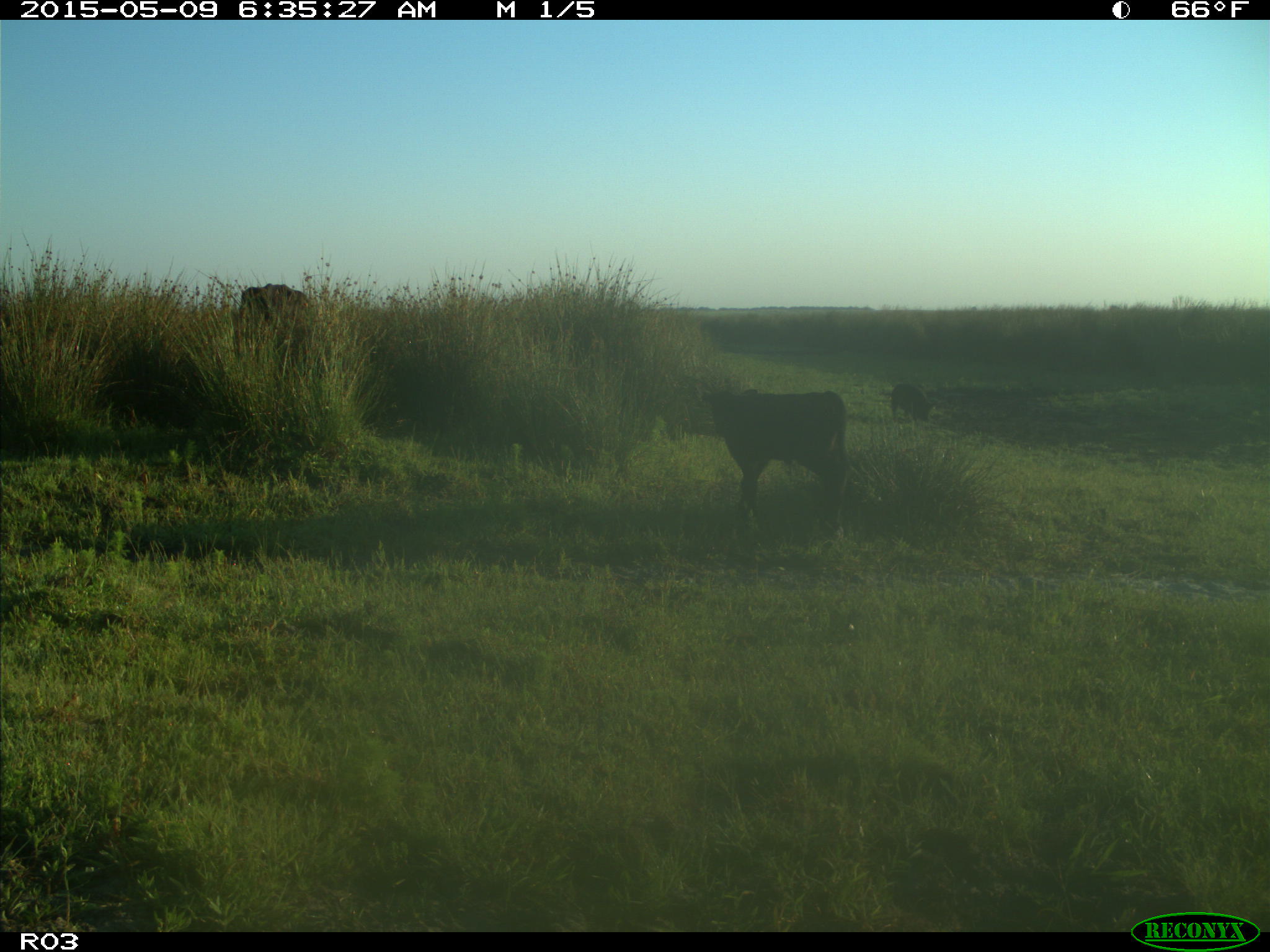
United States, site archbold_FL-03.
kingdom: Animalia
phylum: Chordata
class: Mammalia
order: Artiodactyla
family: Bovidae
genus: Bos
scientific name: Bos taurus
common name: domestic cow